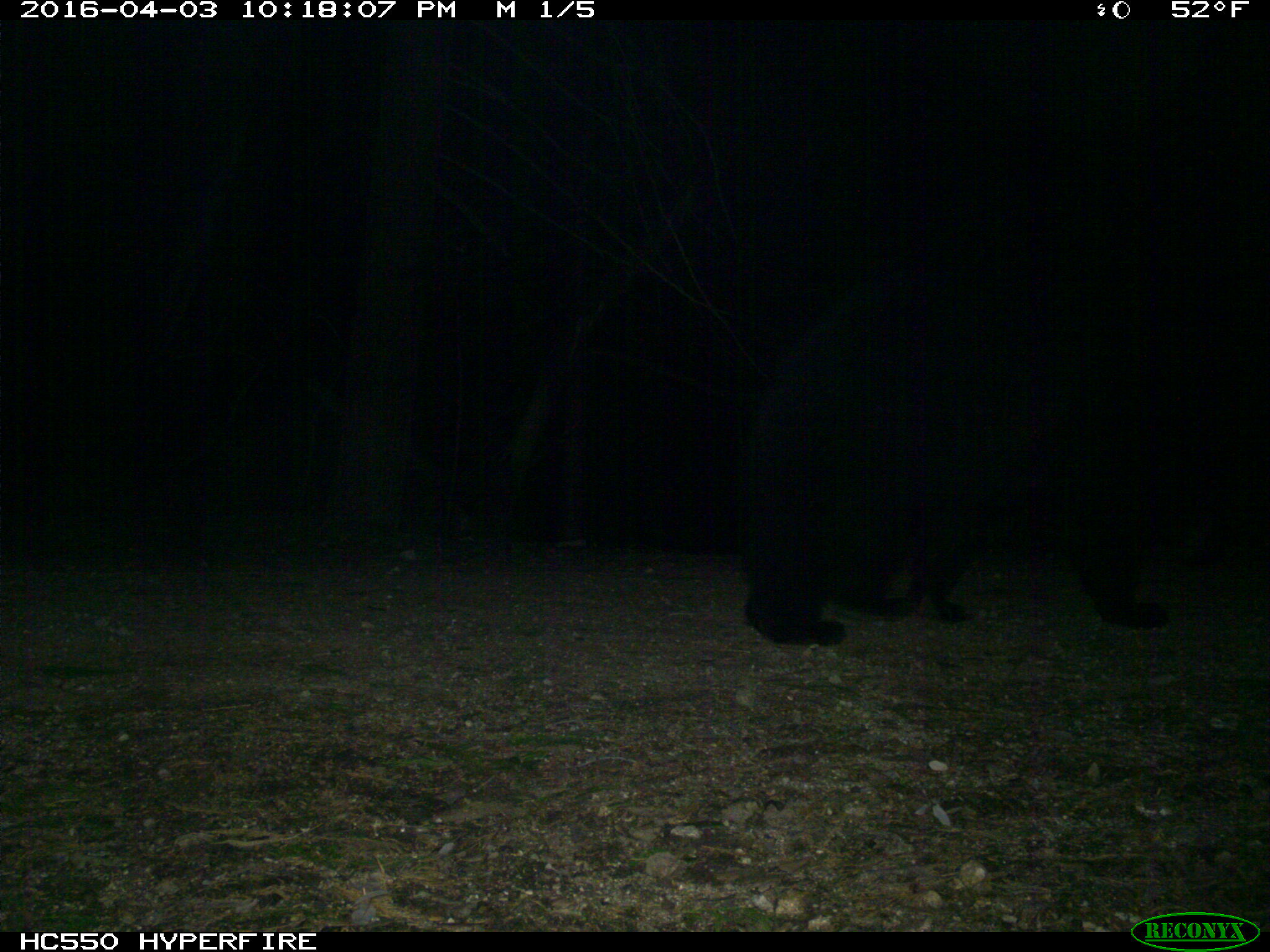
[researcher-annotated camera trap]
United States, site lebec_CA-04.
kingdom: Animalia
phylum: Chordata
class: Mammalia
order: Carnivora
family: Ursidae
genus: Ursus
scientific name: Ursus americanus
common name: american black bear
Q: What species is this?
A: Ursus americanus (american black bear).